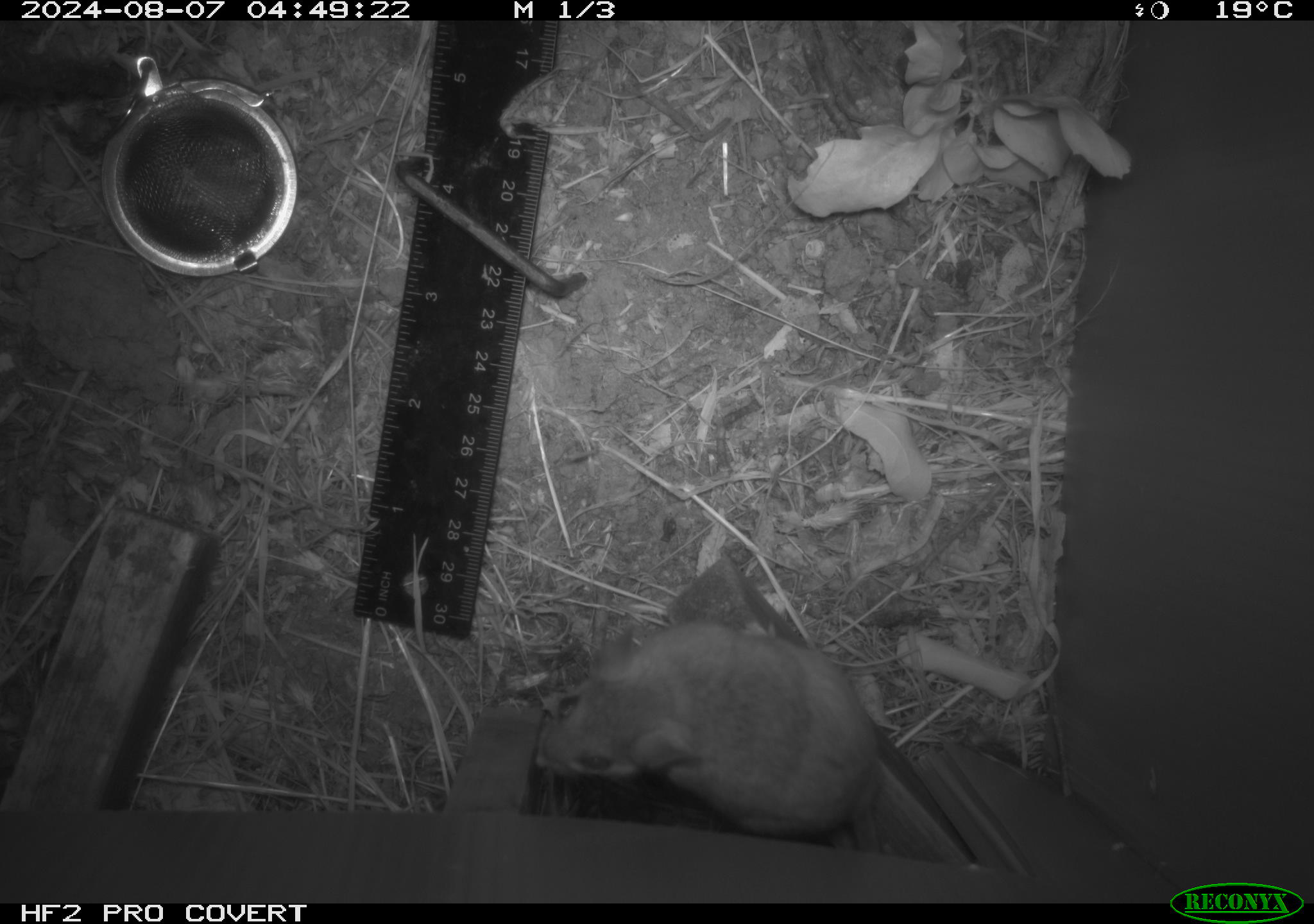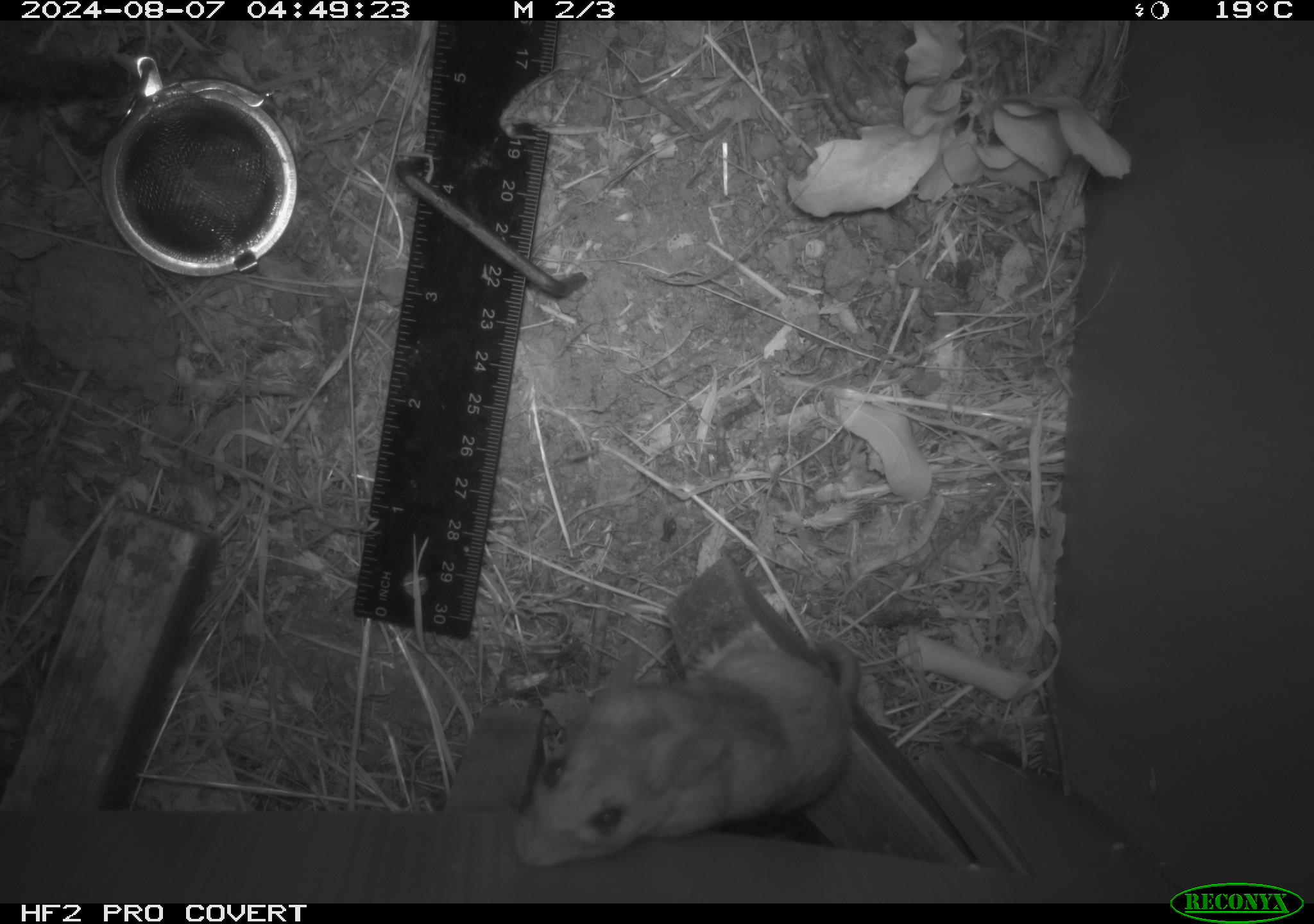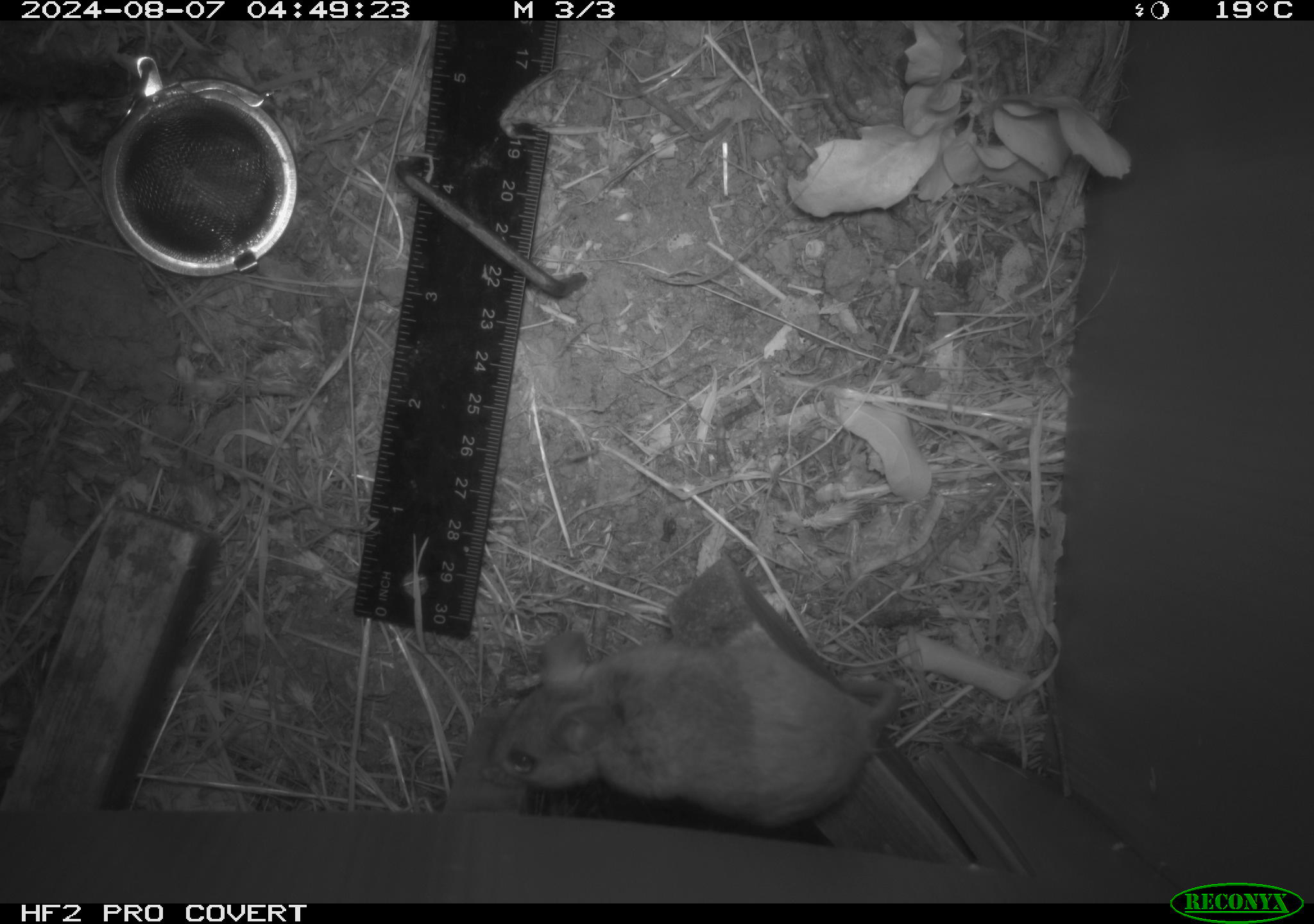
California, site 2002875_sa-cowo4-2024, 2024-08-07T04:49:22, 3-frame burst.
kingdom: Animalia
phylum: Chordata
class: Mammalia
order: Rodentia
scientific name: Rodentia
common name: rodent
Rodent (Rodentia).